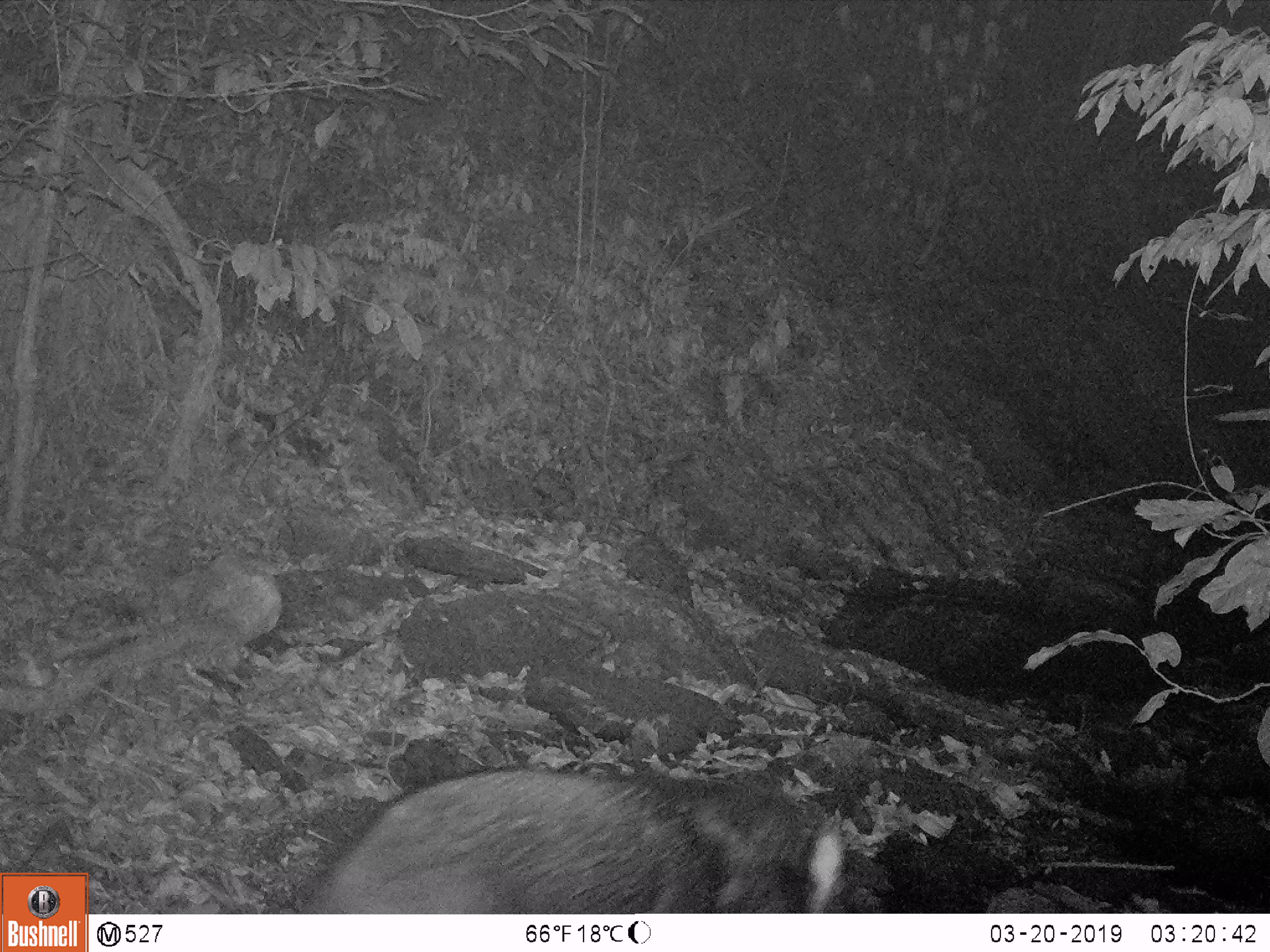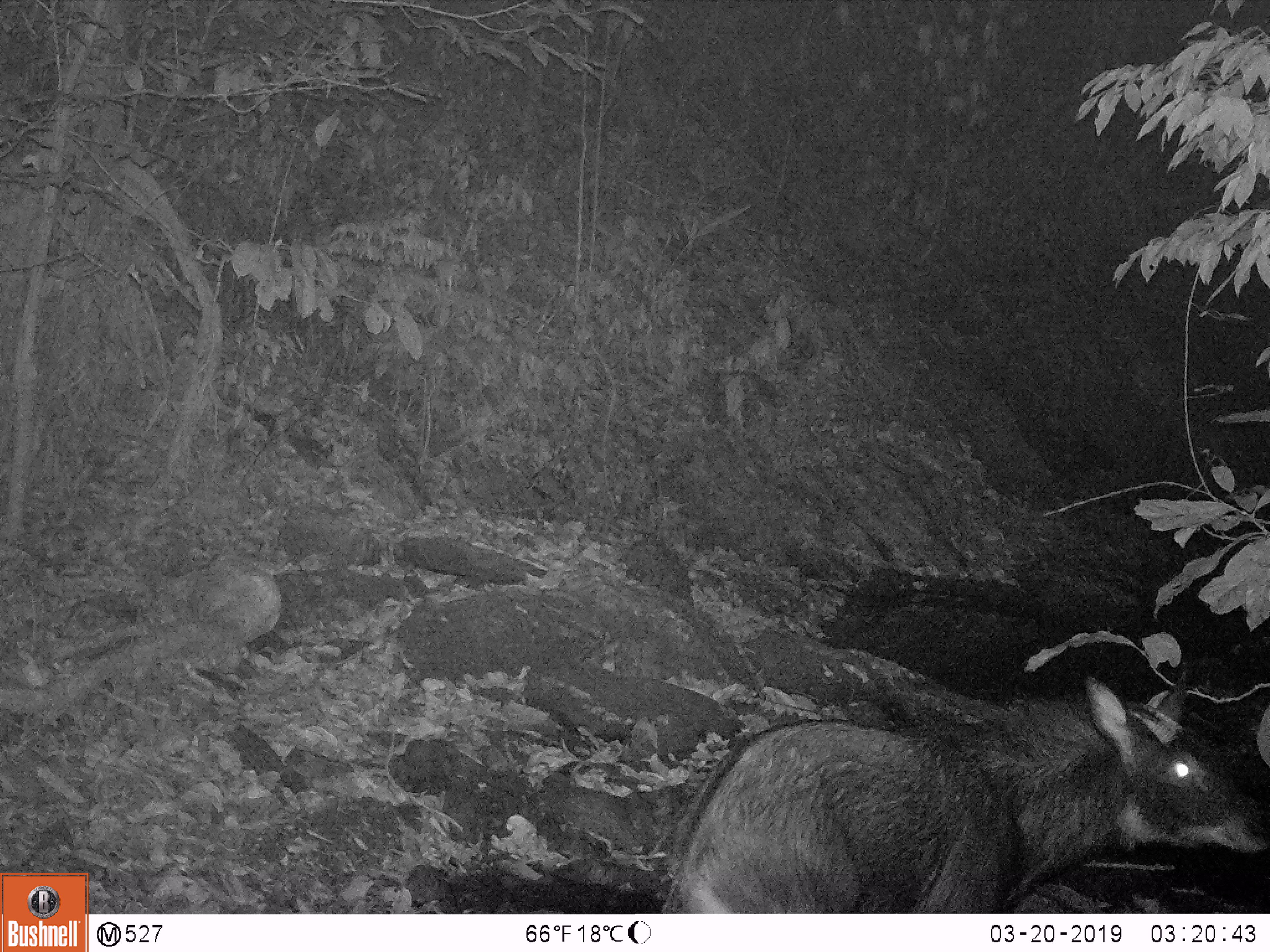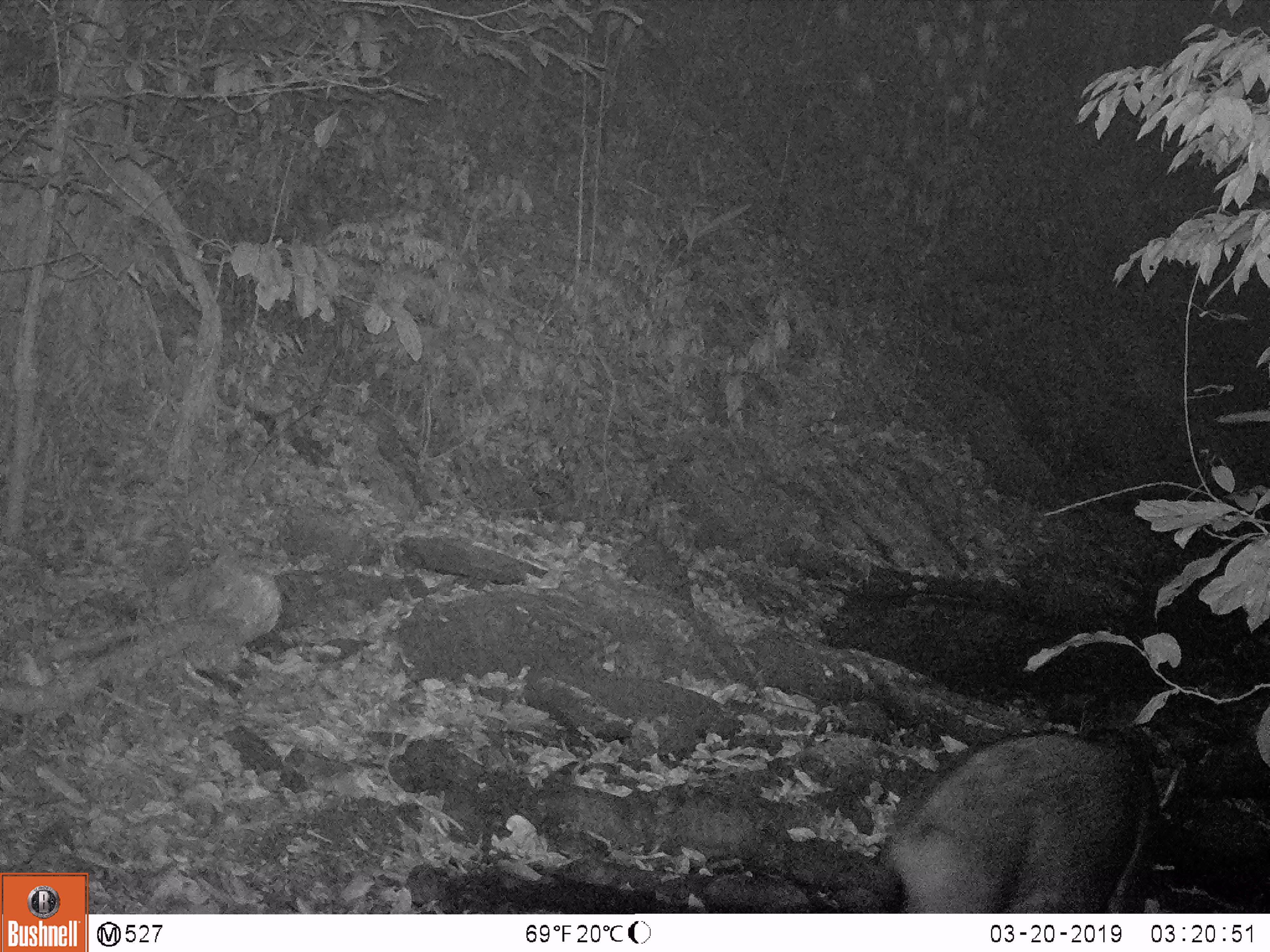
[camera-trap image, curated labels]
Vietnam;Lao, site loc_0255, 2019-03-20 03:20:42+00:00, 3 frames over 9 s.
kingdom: Animalia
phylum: Chordata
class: Mammalia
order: Artiodactyla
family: Bovidae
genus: Capricornis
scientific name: Capricornis sumatraensis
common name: chinese serow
Chinese serow (Capricornis sumatraensis). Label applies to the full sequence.